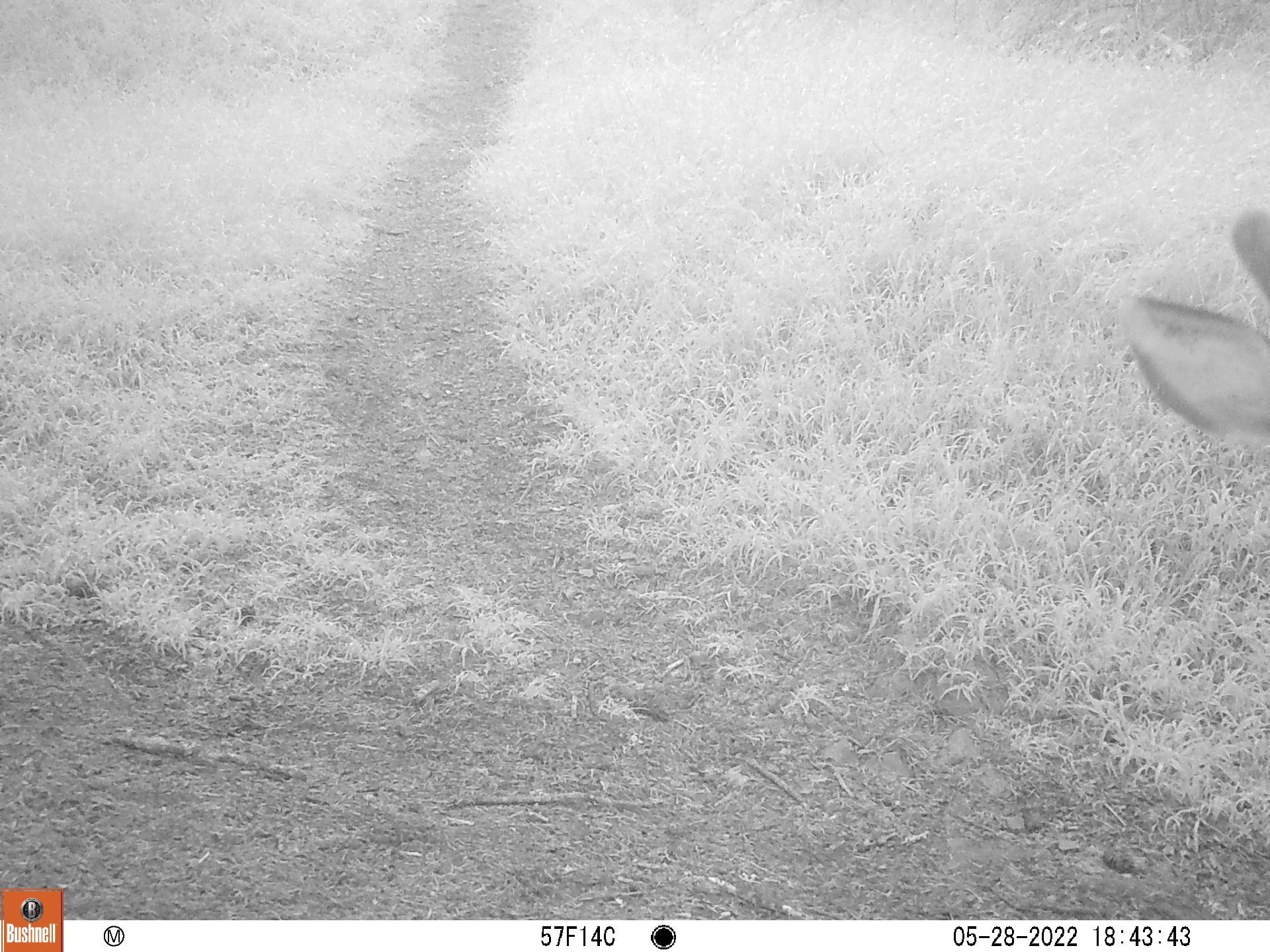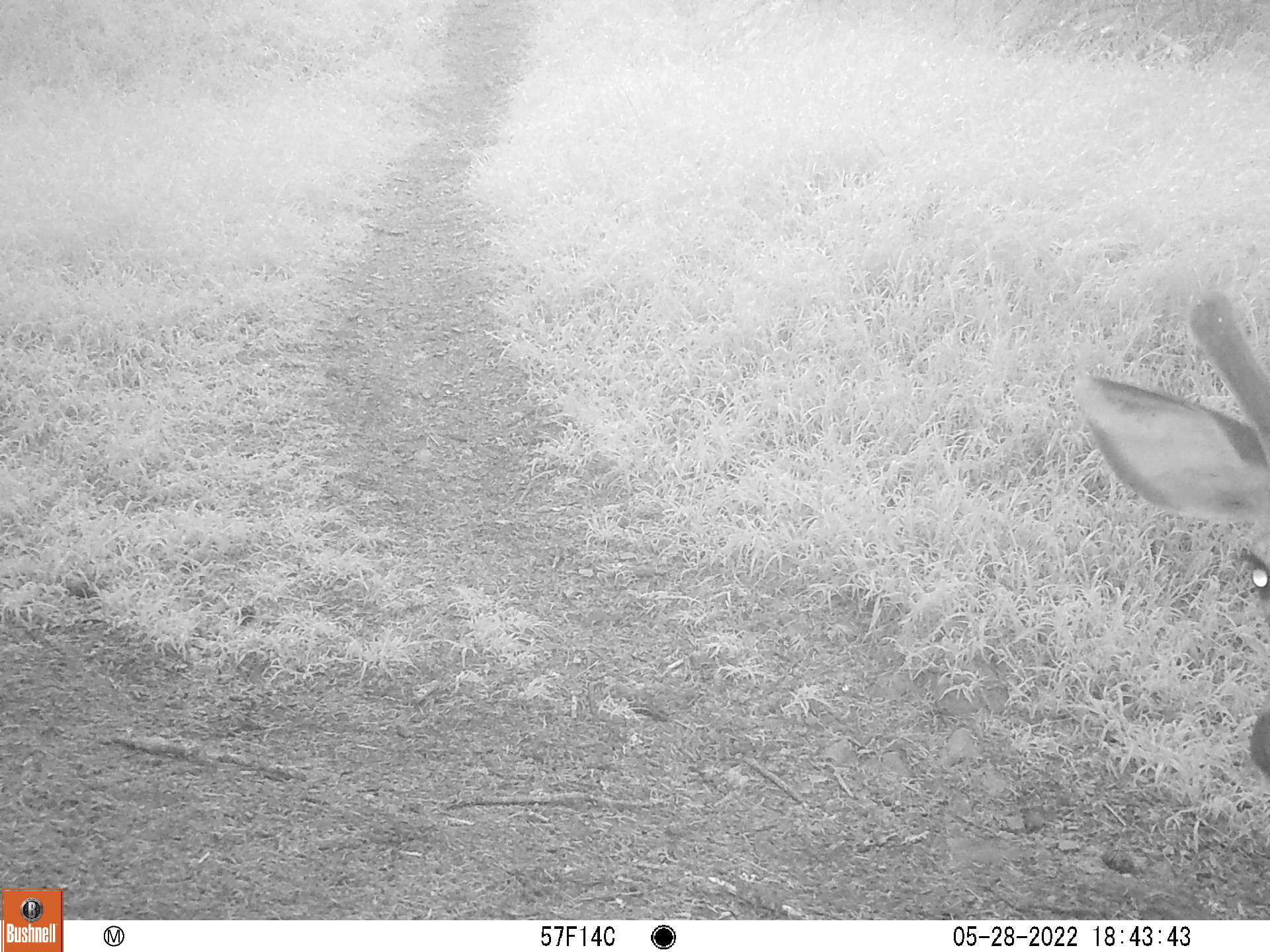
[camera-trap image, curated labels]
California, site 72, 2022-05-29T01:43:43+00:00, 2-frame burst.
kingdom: Animalia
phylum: Chordata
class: Mammalia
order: Artiodactyla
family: Cervidae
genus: Odocoileus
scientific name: Odocoileus hemionus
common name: mule deer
Mule deer (Odocoileus hemionus).